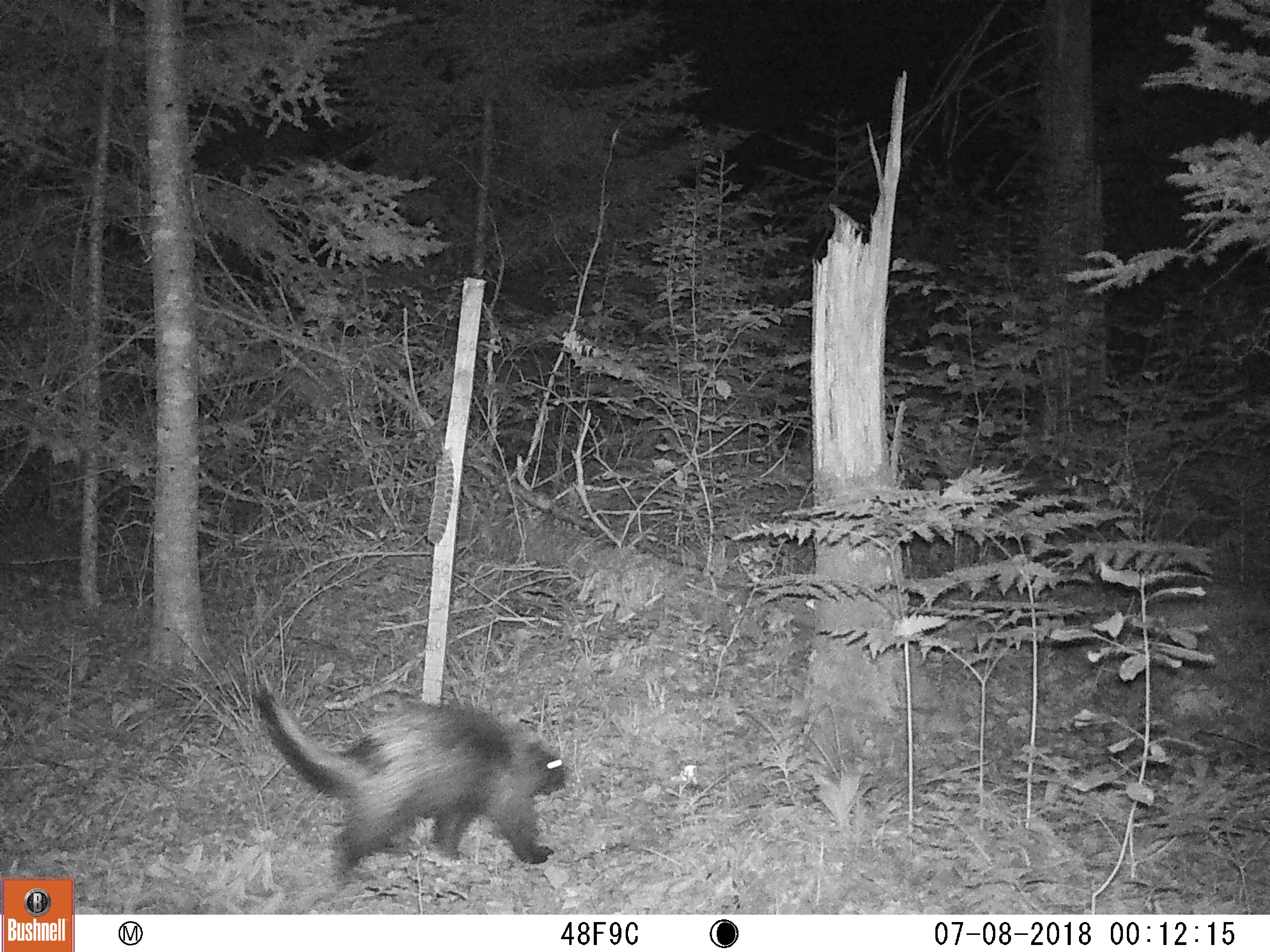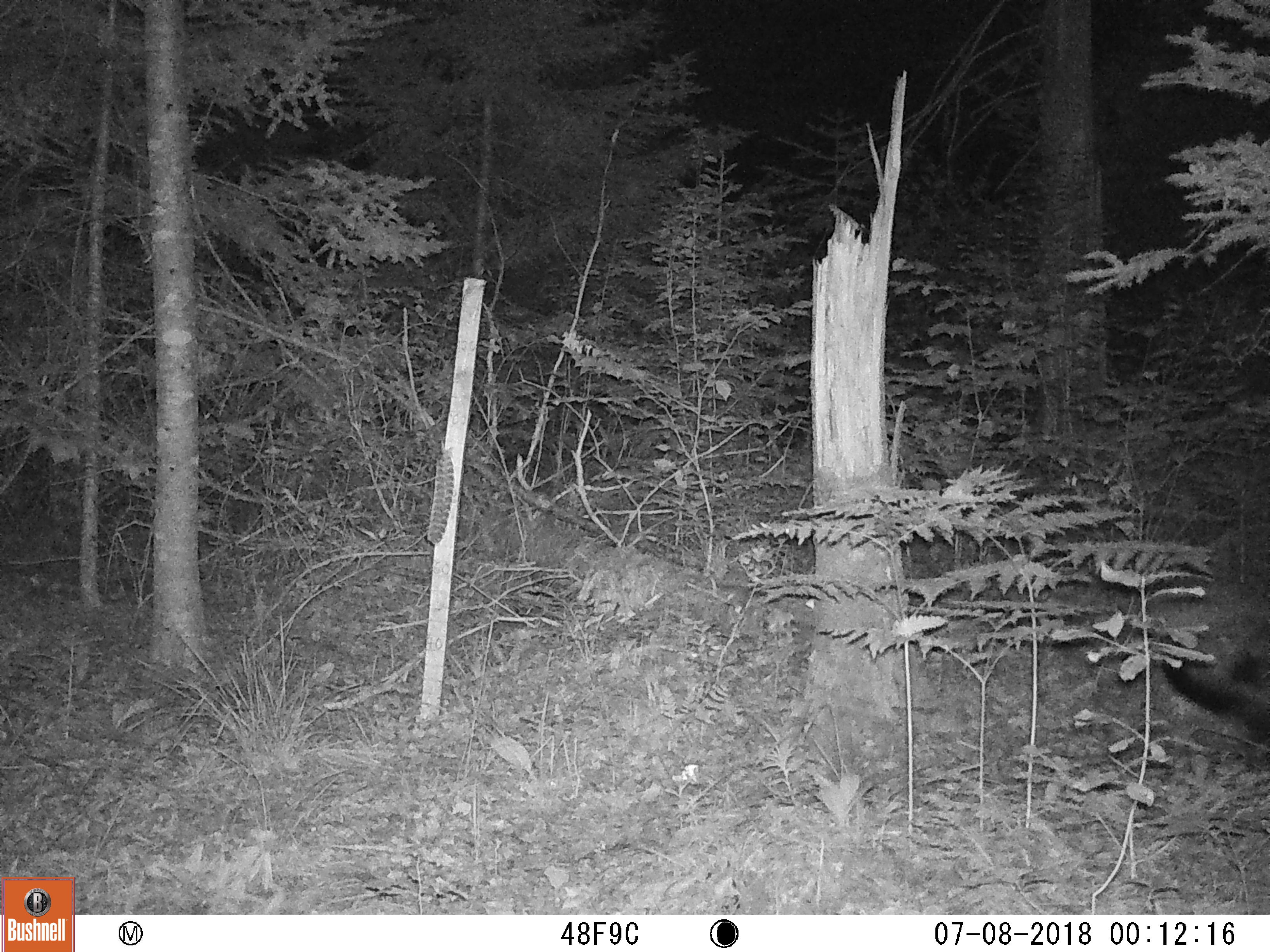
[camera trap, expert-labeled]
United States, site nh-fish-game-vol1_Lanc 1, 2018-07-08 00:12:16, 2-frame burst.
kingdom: Animalia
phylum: Chordata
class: Mammalia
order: Rodentia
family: Erethizontidae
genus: Erethizon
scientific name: Erethizon dorsatum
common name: porcupine